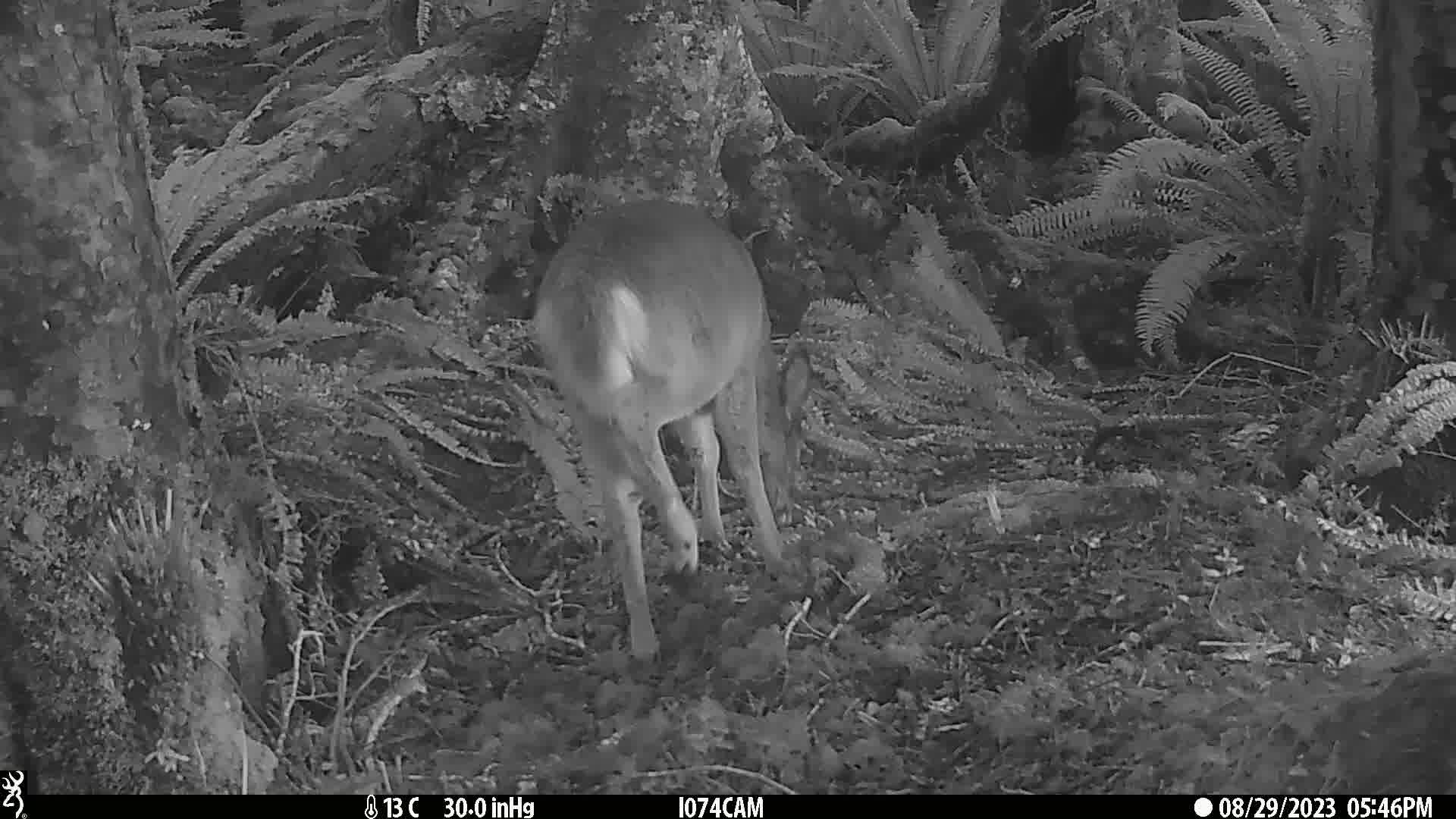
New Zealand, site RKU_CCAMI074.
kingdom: Animalia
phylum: Chordata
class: Mammalia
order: Artiodactyla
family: Cervidae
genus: Odocoileus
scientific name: Odocoileus virginianus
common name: white-tailed deer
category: white tailed deer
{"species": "white tailed deer (white-tailed deer) (Odocoileus virginianus)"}